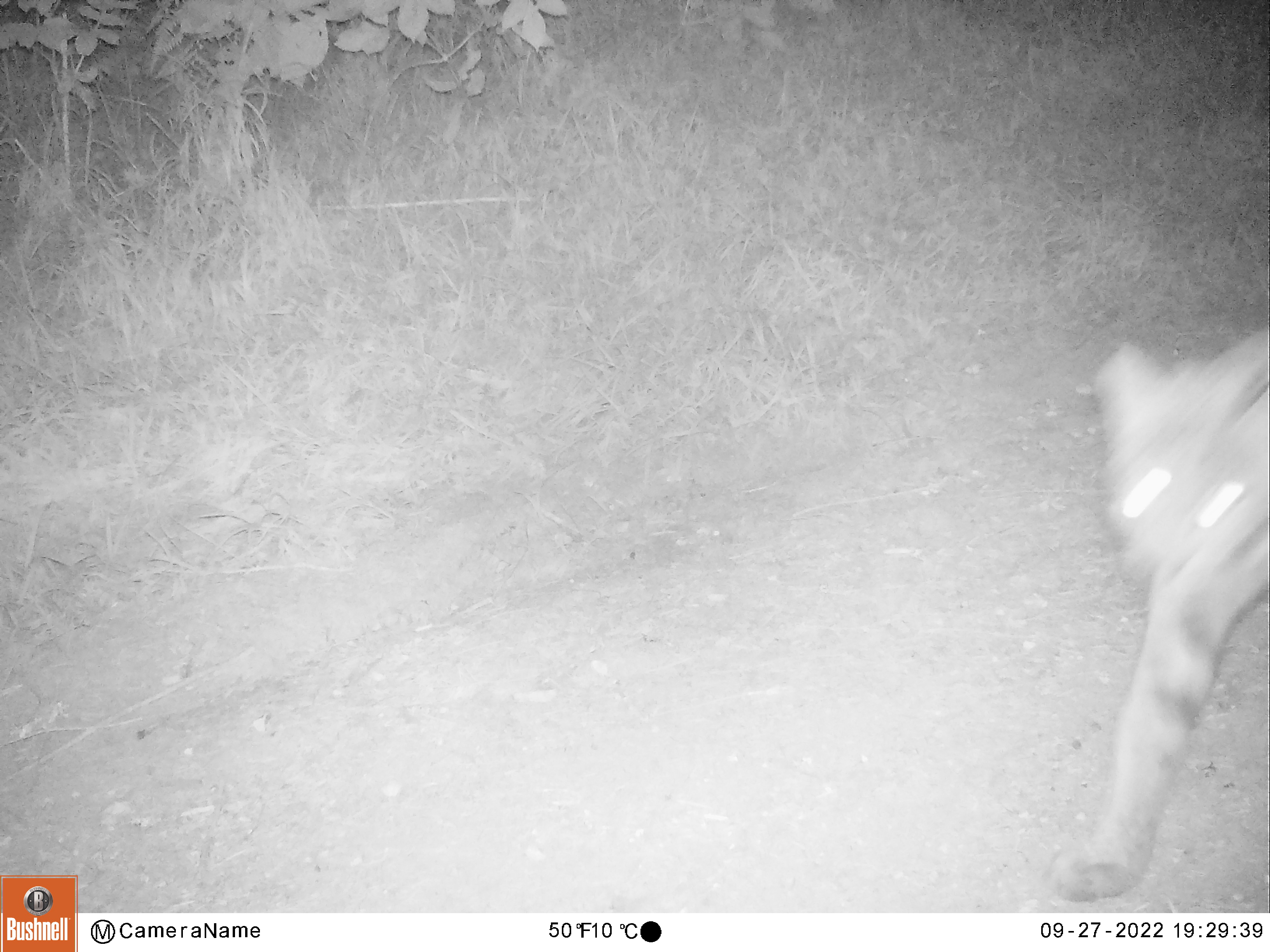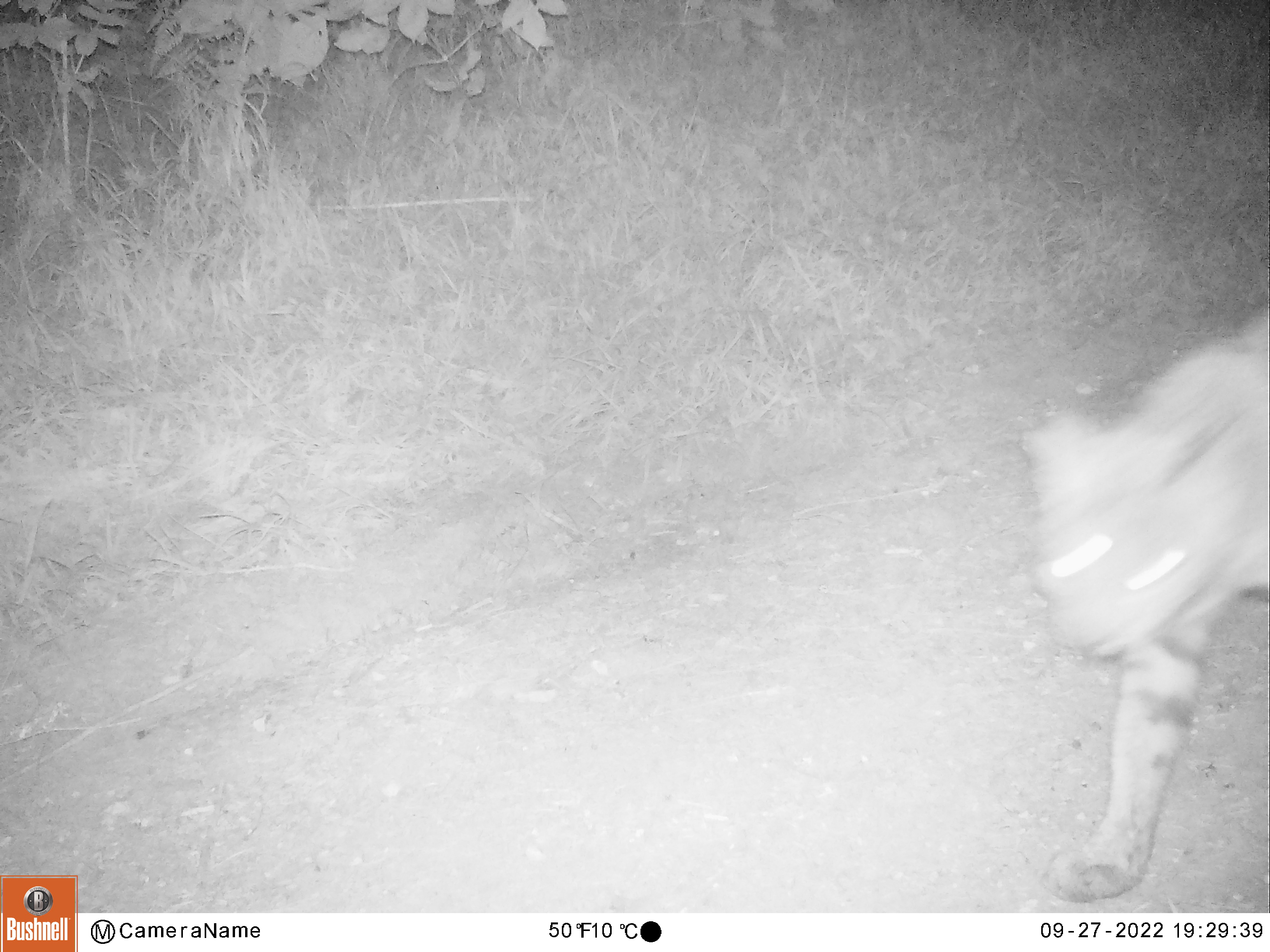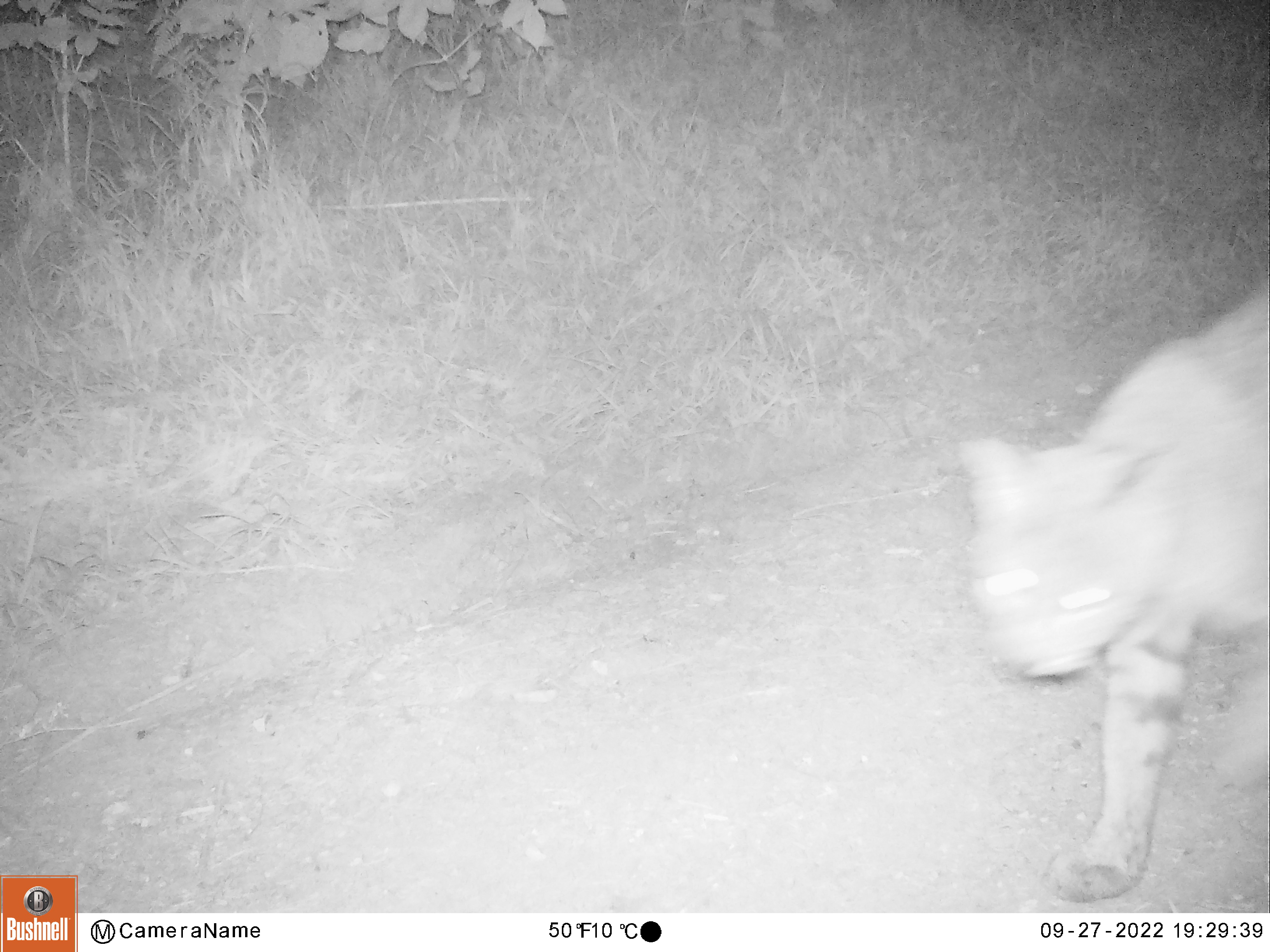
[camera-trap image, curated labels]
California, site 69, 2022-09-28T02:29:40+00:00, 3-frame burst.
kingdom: Animalia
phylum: Chordata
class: Mammalia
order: Carnivora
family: Felidae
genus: Lynx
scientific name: Lynx rufus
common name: bobcat